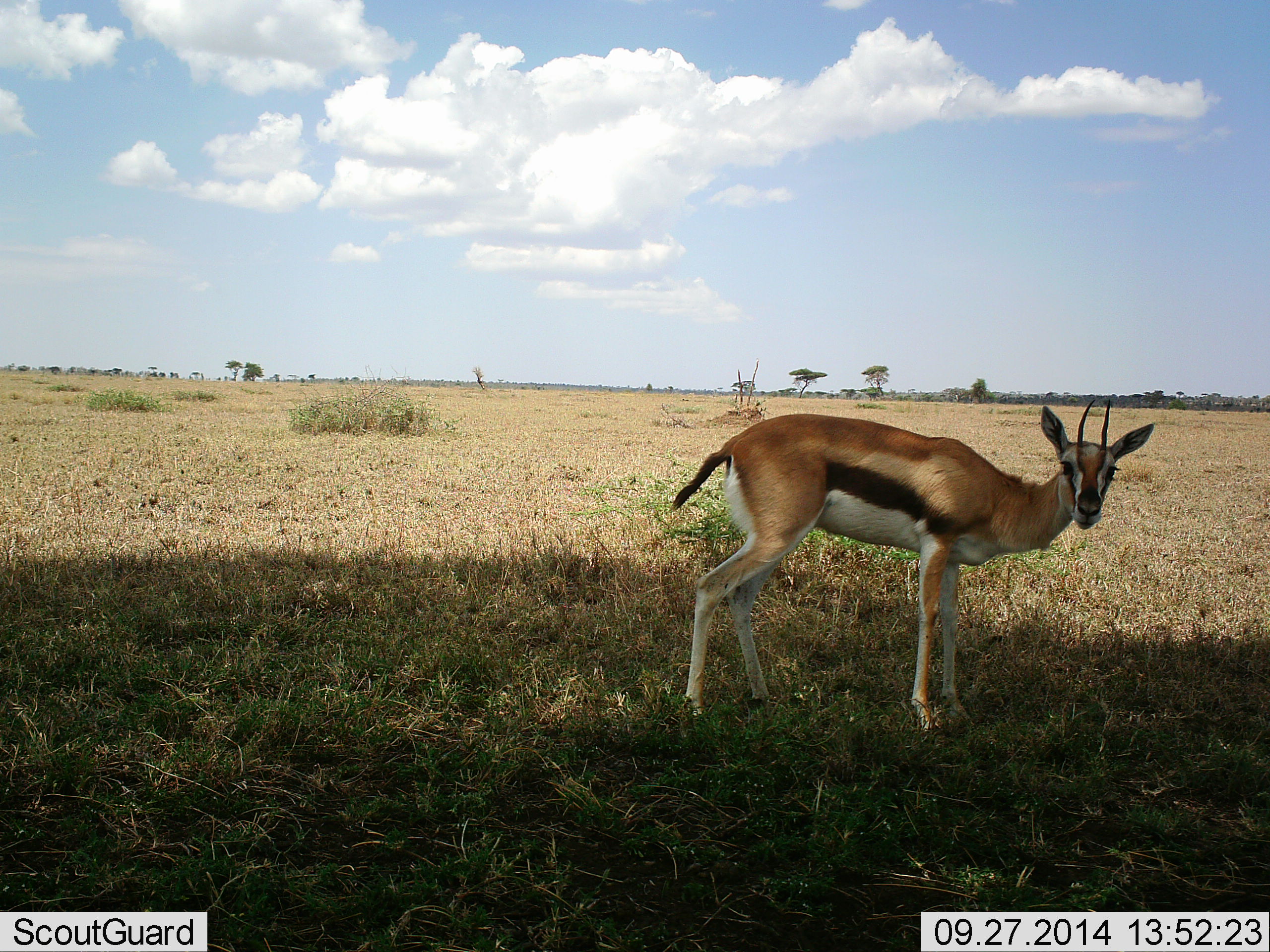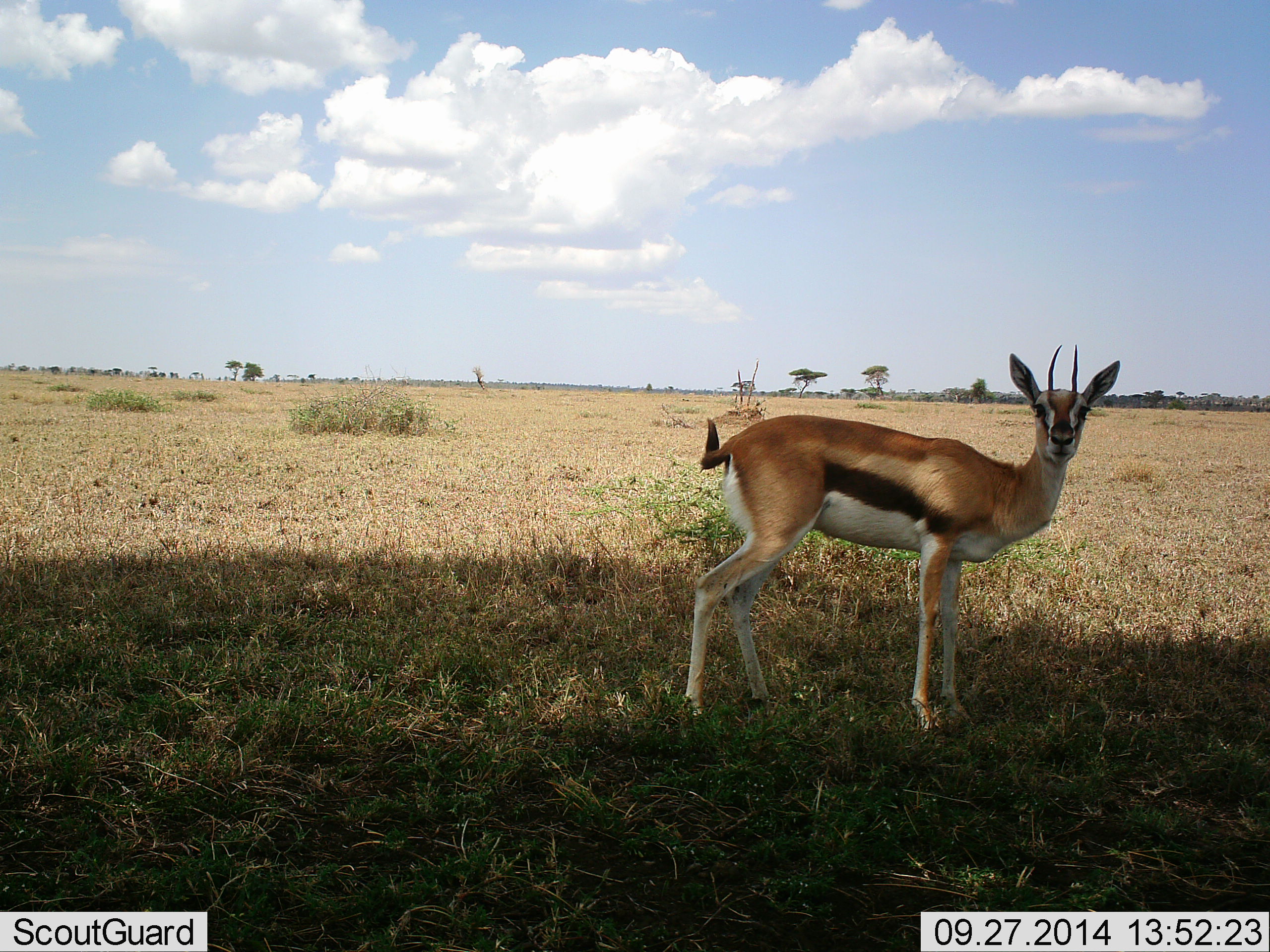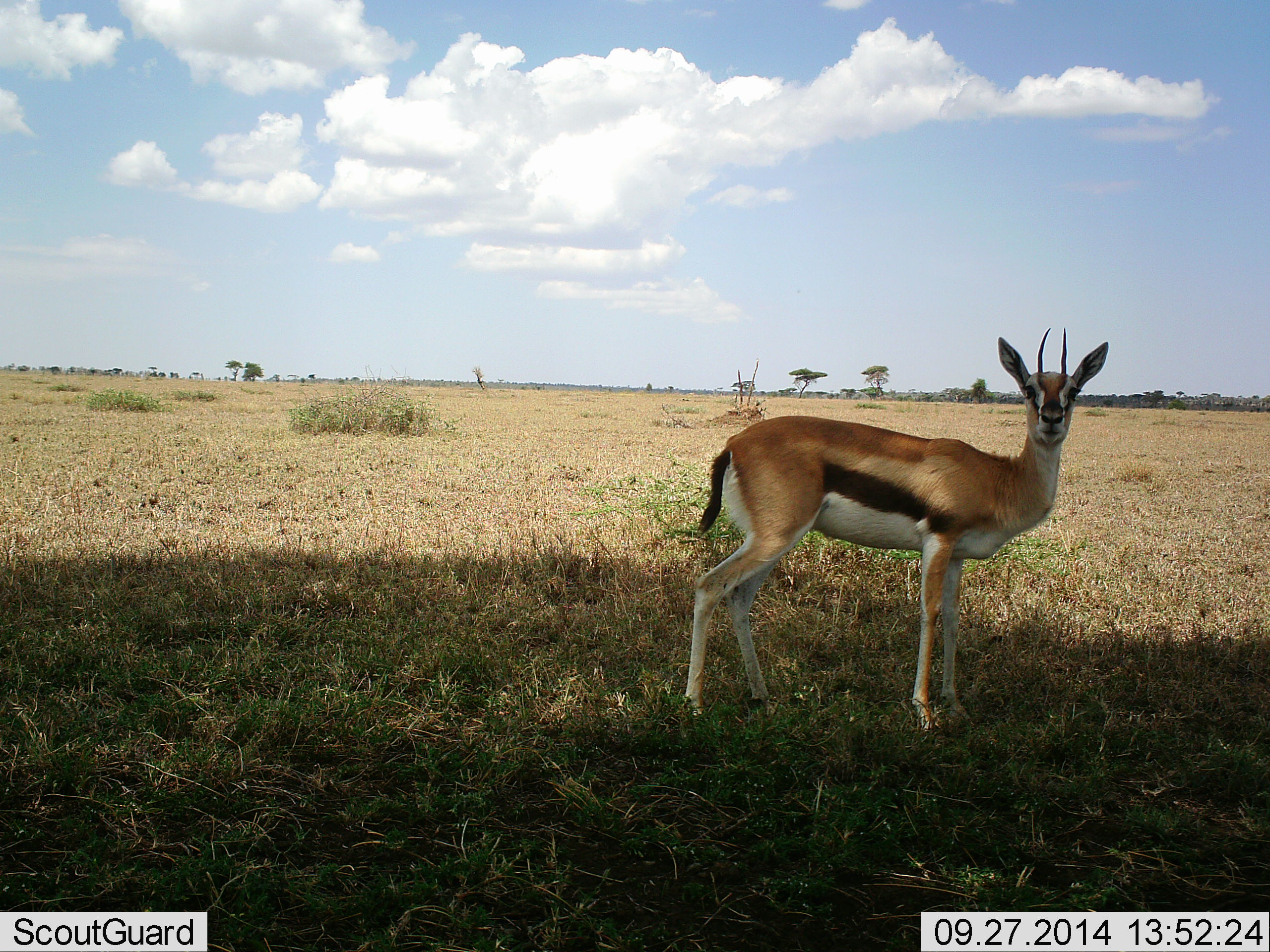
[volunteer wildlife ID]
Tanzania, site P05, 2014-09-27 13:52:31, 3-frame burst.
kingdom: Animalia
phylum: Chordata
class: Mammalia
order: Artiodactyla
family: Bovidae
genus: Eudorcas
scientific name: Eudorcas thomsonii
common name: thomson's gazelle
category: gazellethomsons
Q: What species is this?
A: Gazellethomsons (thomson's gazelle) (Eudorcas thomsonii).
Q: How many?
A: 1.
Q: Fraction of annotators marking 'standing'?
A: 100%.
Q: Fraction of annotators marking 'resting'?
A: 0%.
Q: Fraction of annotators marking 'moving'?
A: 0%.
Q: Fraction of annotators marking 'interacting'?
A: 0%.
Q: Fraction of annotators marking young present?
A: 0%.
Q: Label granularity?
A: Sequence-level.